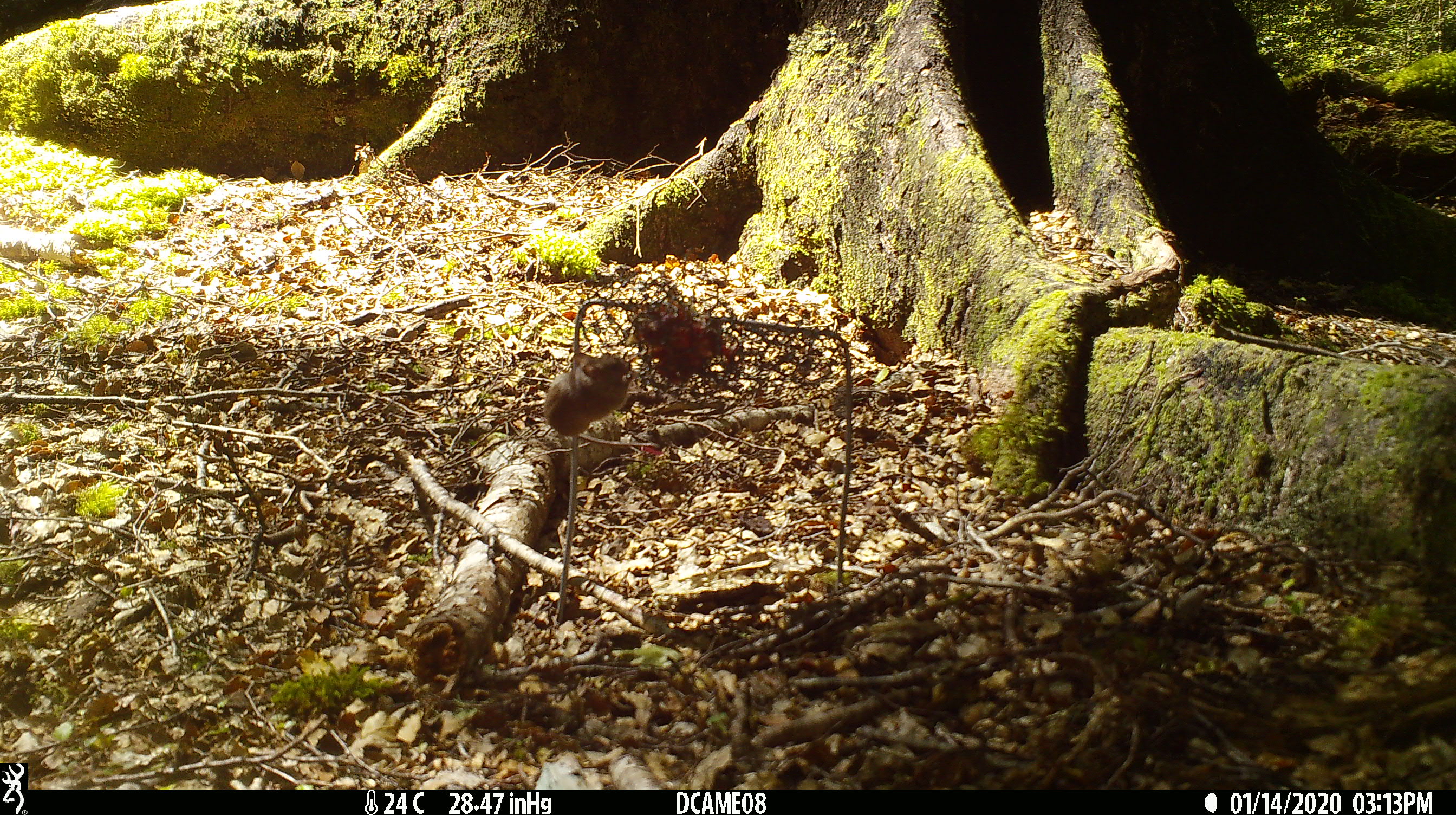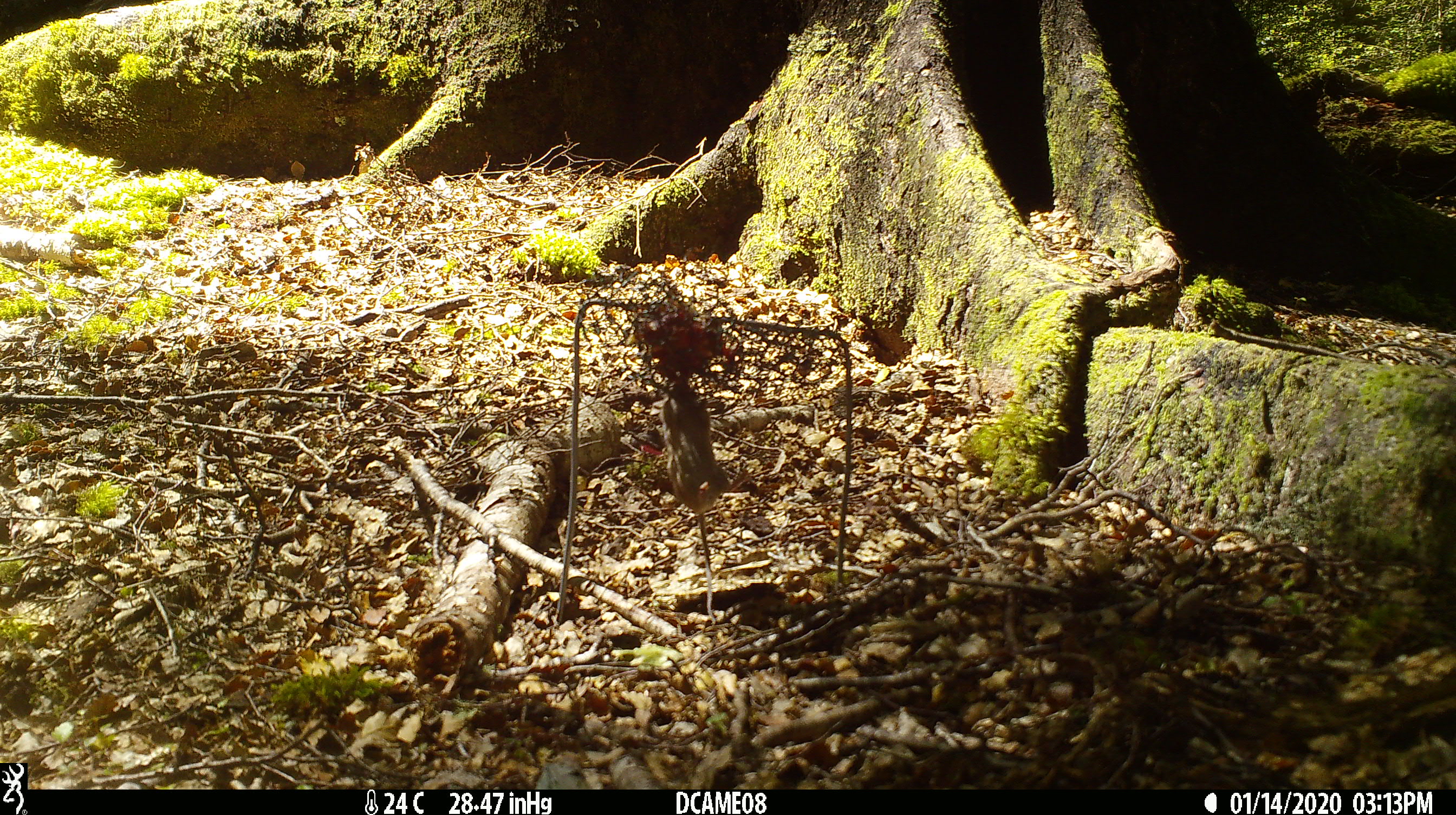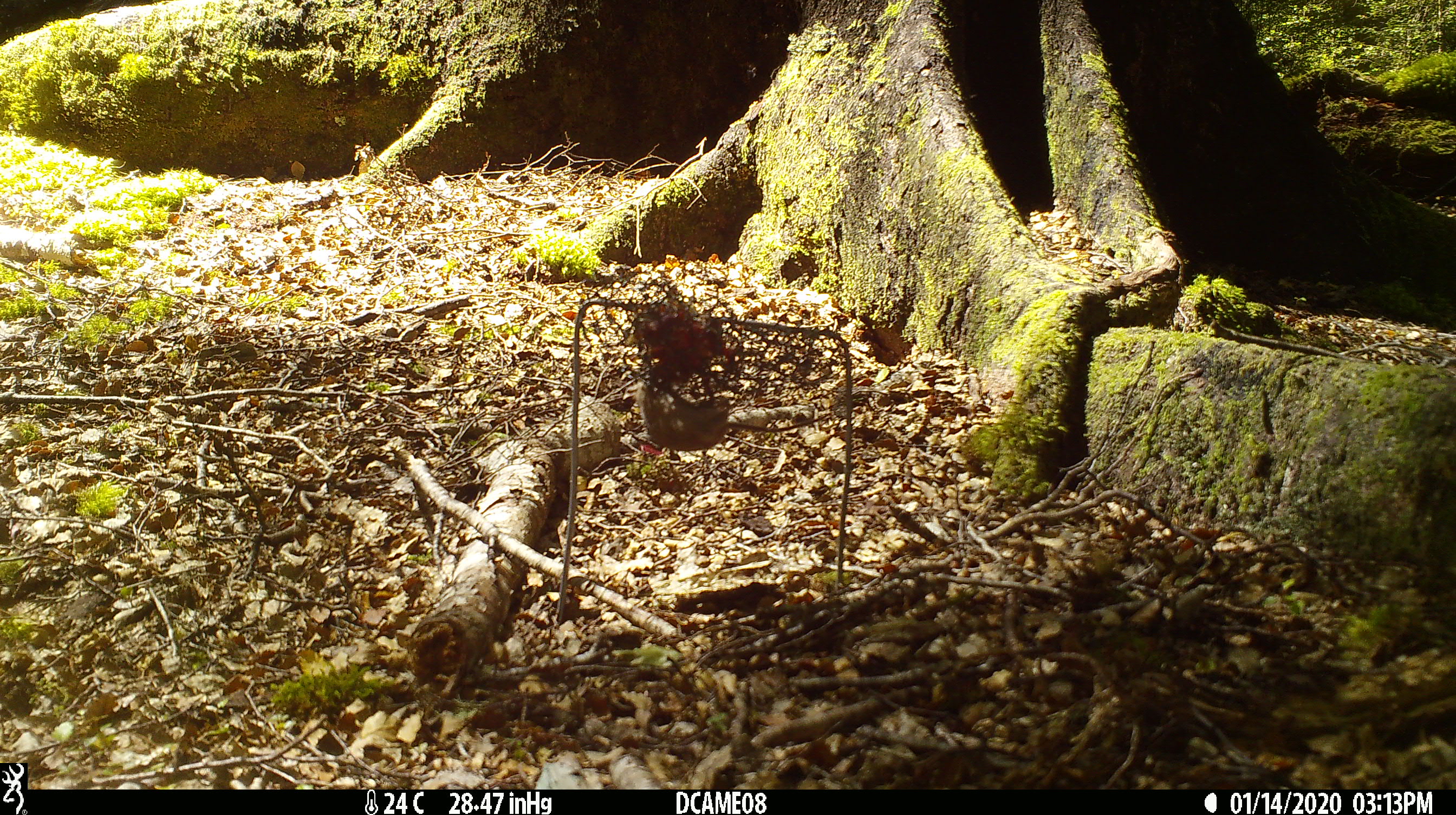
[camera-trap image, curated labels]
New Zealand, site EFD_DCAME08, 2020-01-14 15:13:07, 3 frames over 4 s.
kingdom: Animalia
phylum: Chordata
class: Mammalia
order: Rodentia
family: Muridae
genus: Mus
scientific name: Mus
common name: mouse